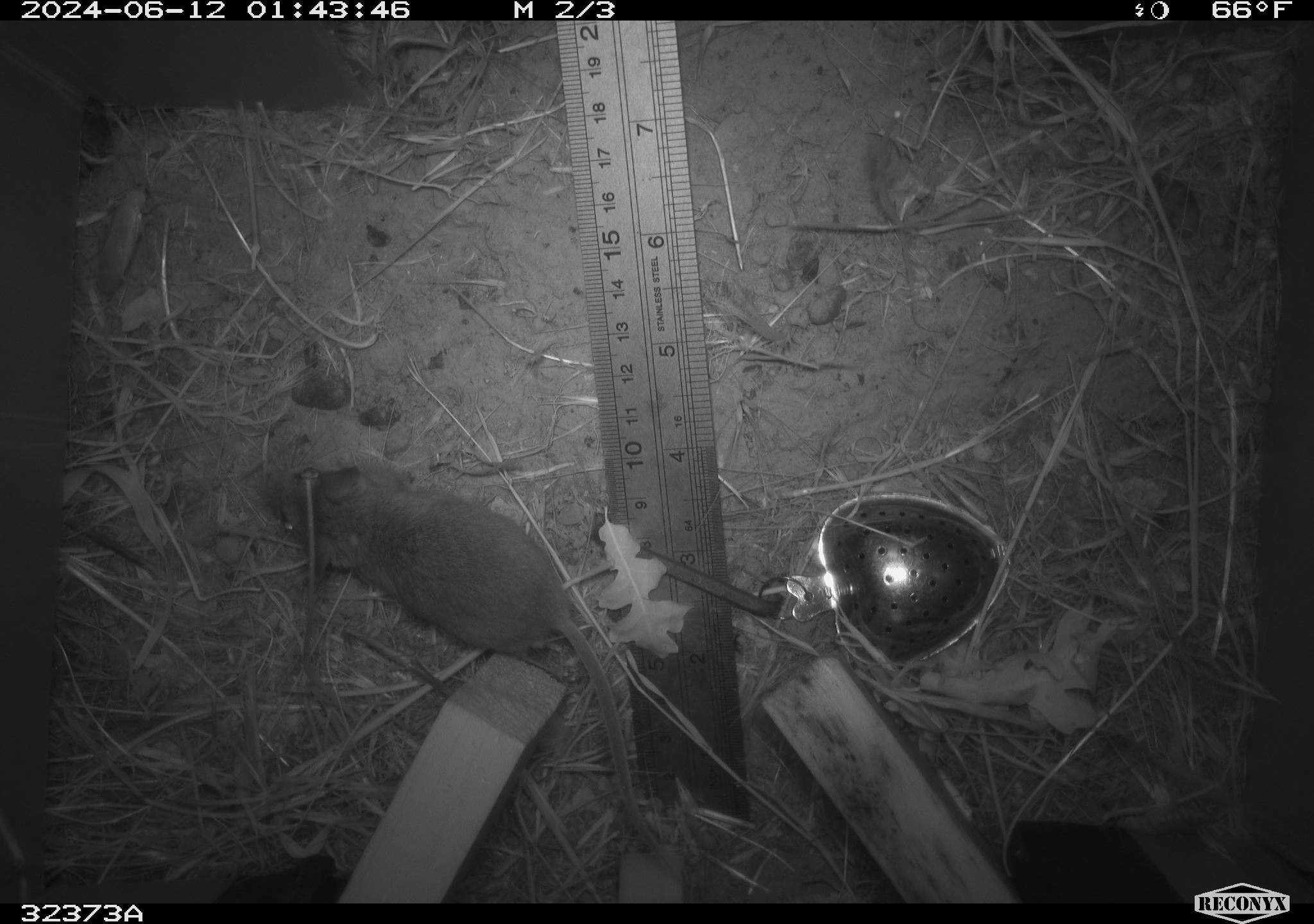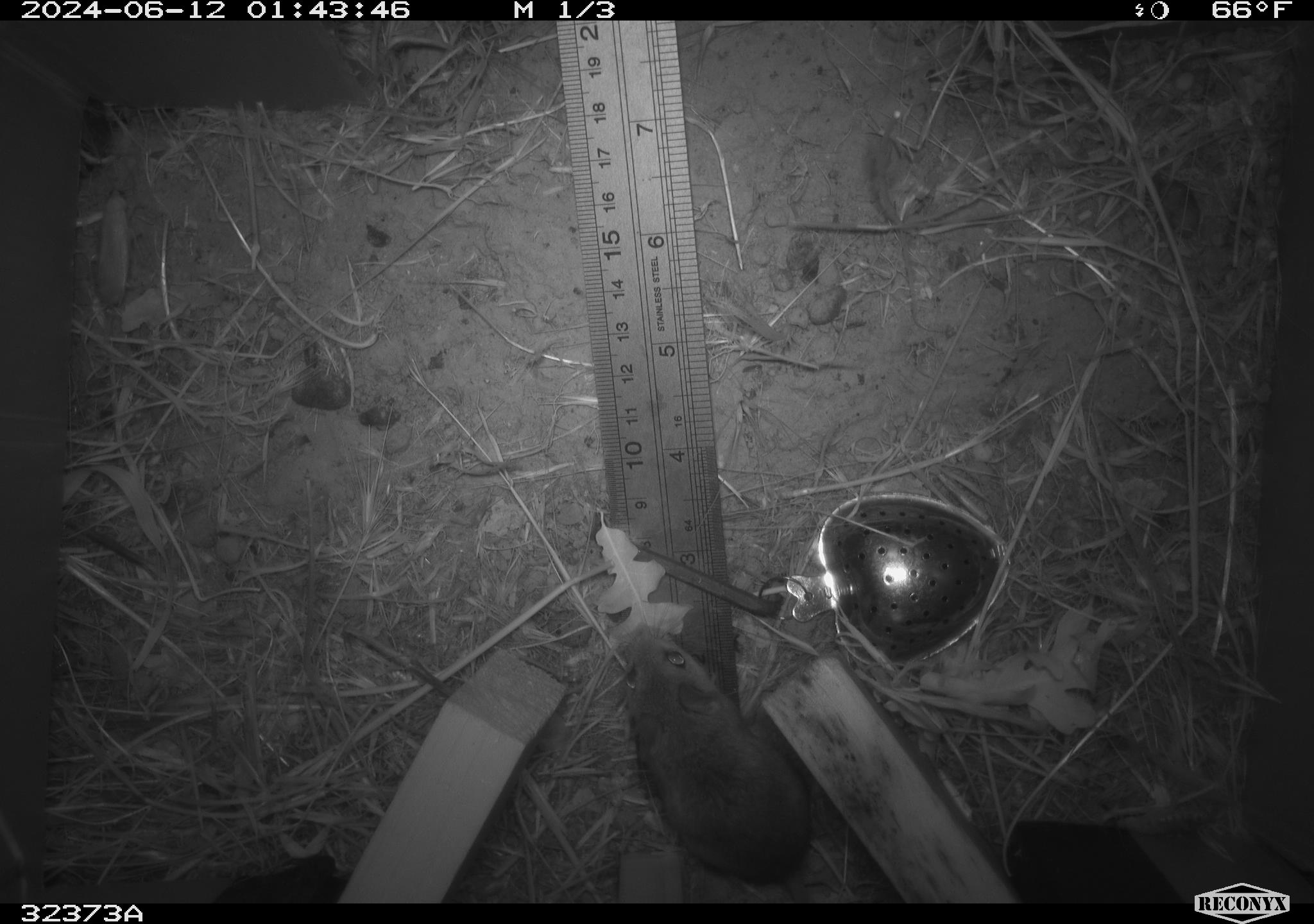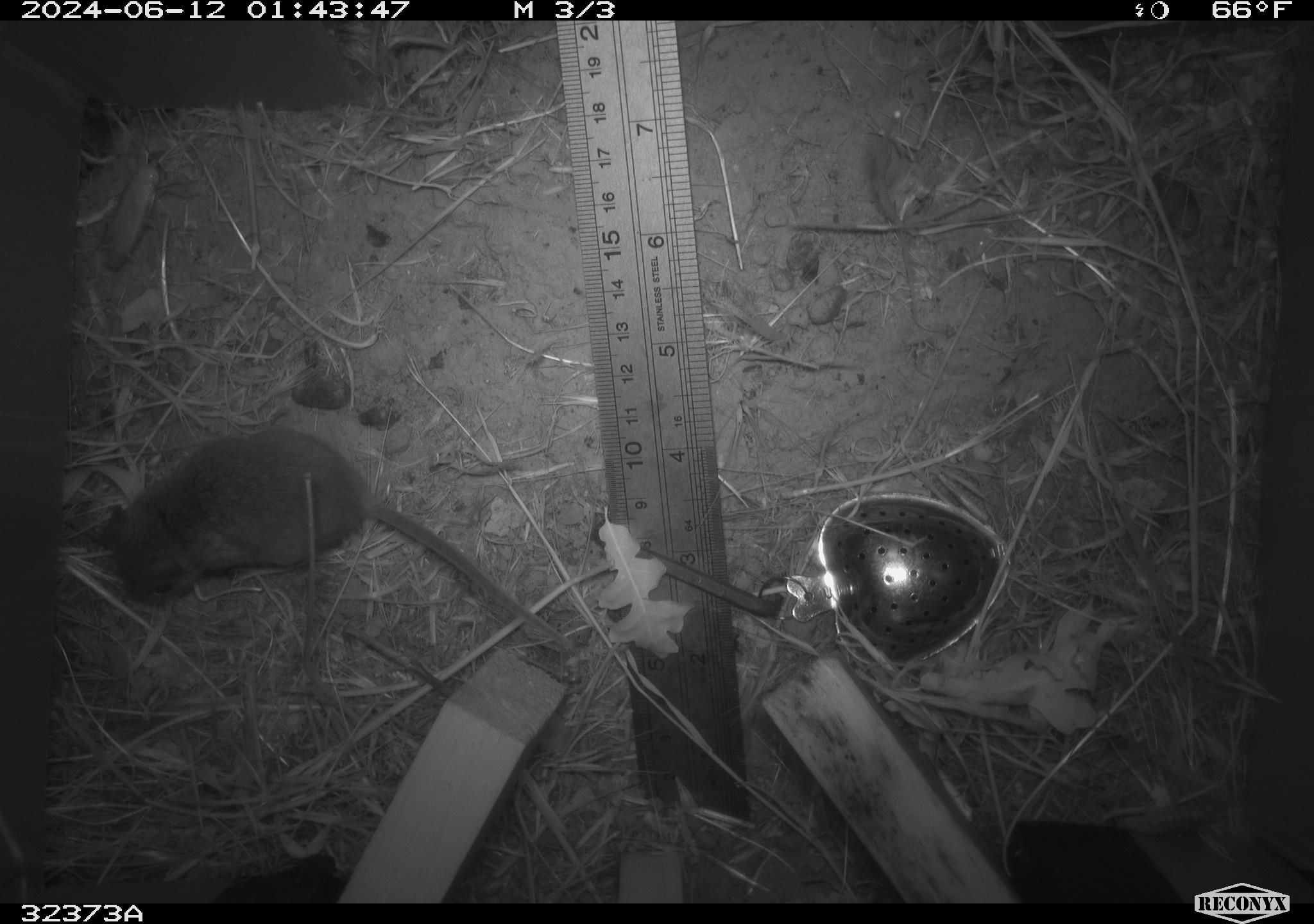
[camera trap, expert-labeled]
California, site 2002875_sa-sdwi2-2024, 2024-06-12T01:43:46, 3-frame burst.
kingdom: Animalia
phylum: Chordata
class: Mammalia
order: Rodentia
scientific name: Rodentia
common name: mouse species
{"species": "mouse species (Rodentia)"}